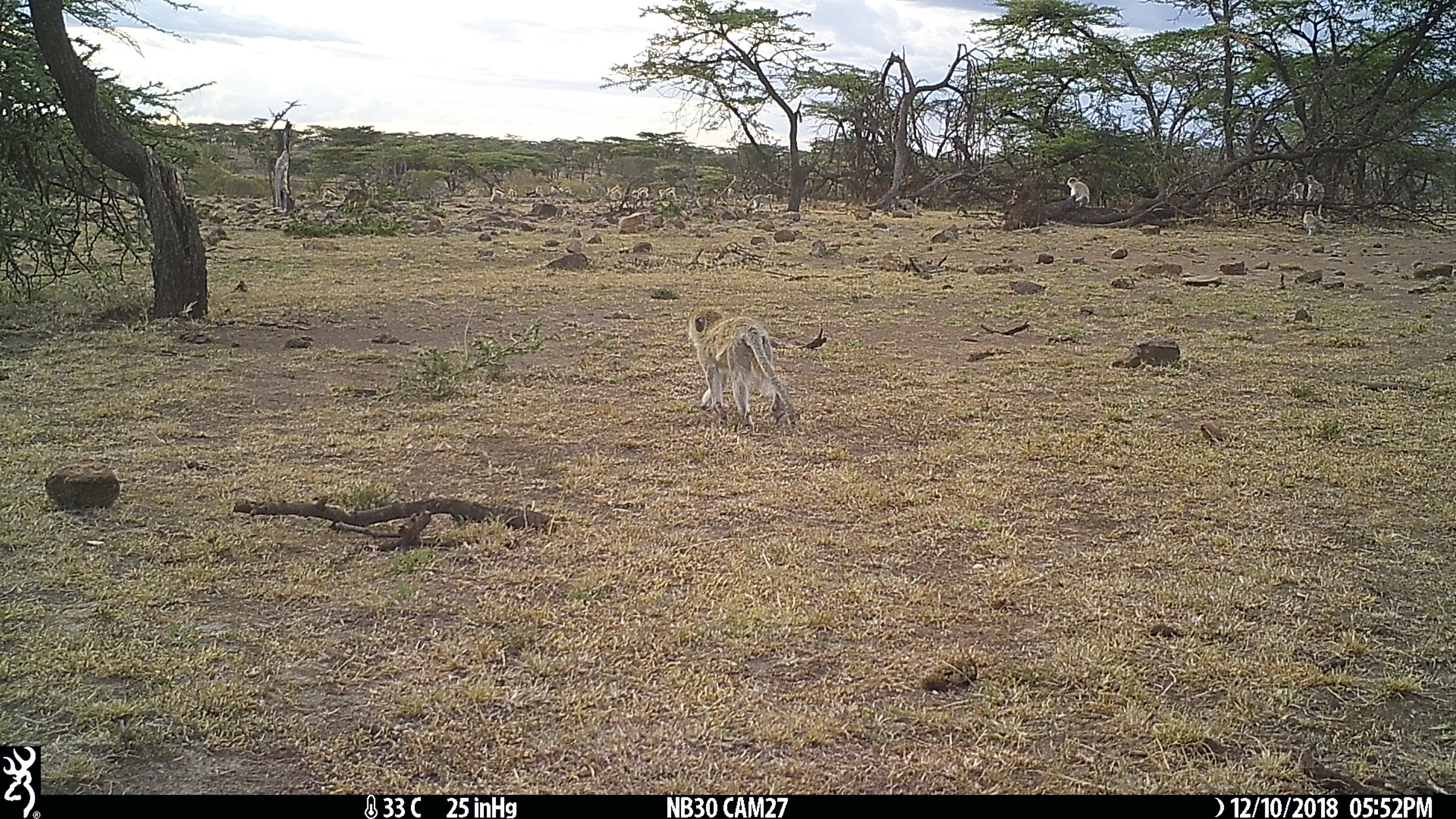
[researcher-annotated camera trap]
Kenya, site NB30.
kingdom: Animalia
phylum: Chordata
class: Mammalia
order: Primates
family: Cercopithecidae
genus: Chlorocebus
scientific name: Chlorocebus pygerythrus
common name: vervet monkey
Vervet monkey (Chlorocebus pygerythrus).